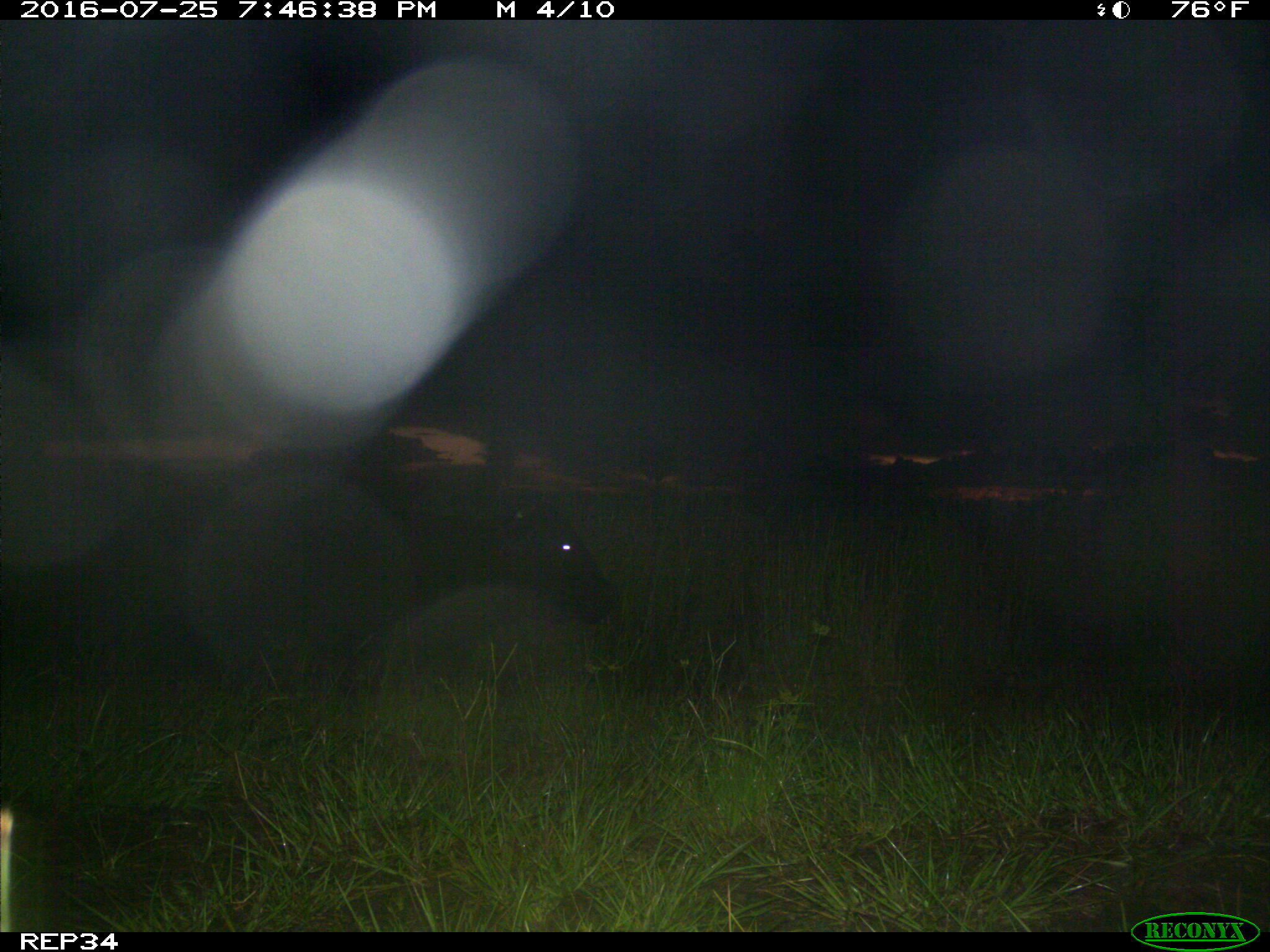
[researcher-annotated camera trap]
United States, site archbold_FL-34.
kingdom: Animalia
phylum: Chordata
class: Mammalia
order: Artiodactyla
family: Bovidae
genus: Bos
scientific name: Bos taurus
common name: domestic cow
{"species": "Bos taurus (domestic cow)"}